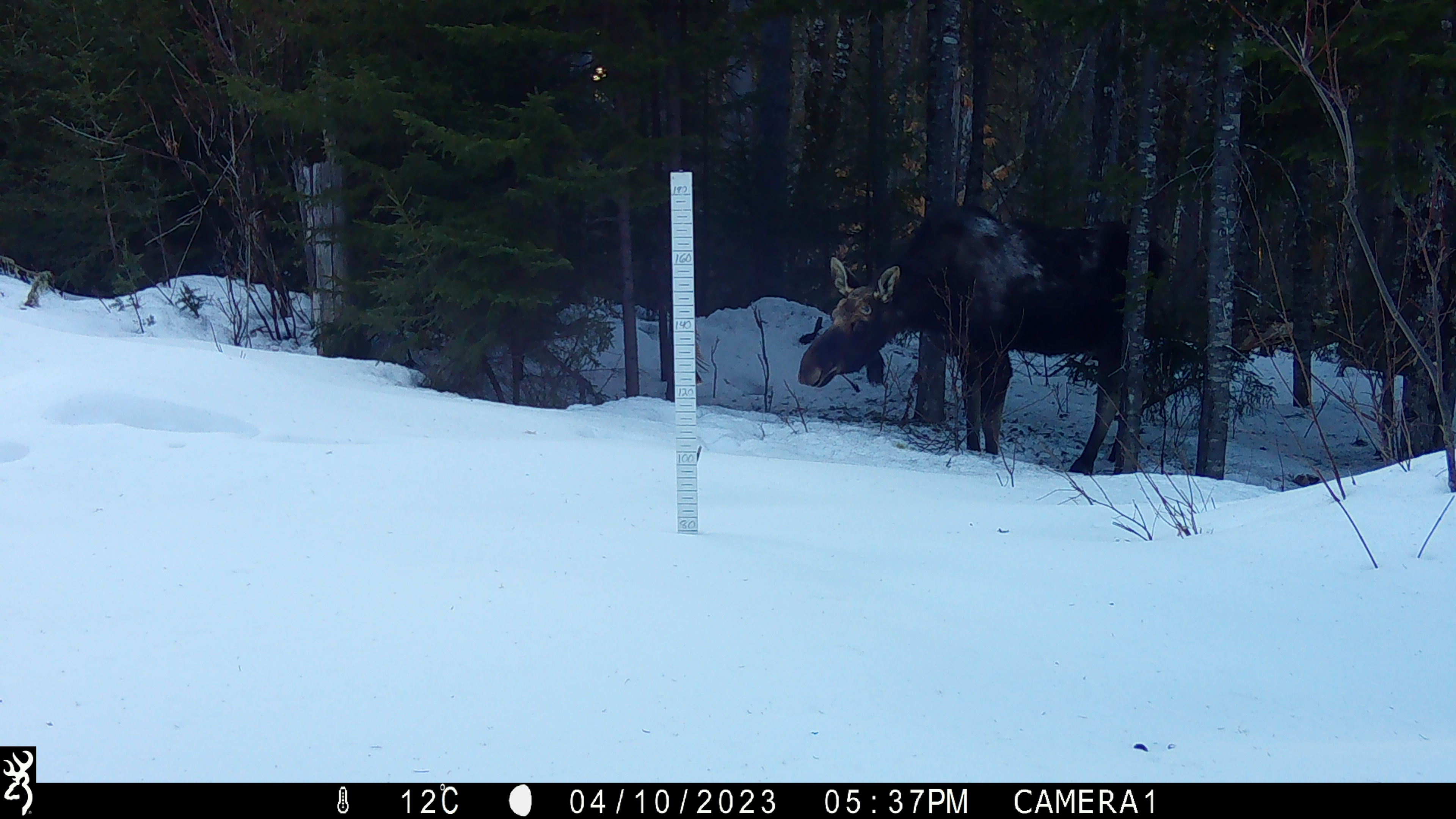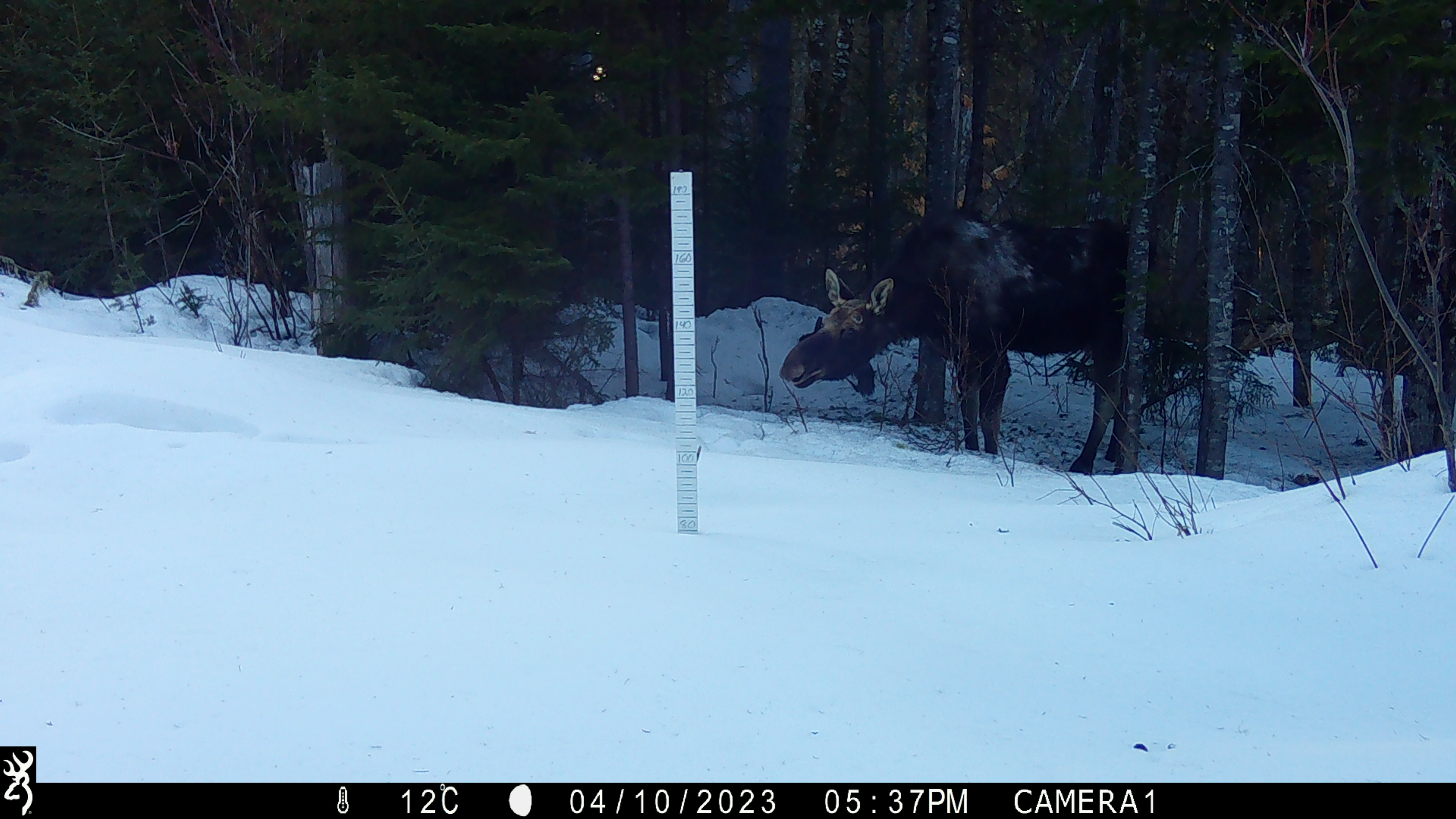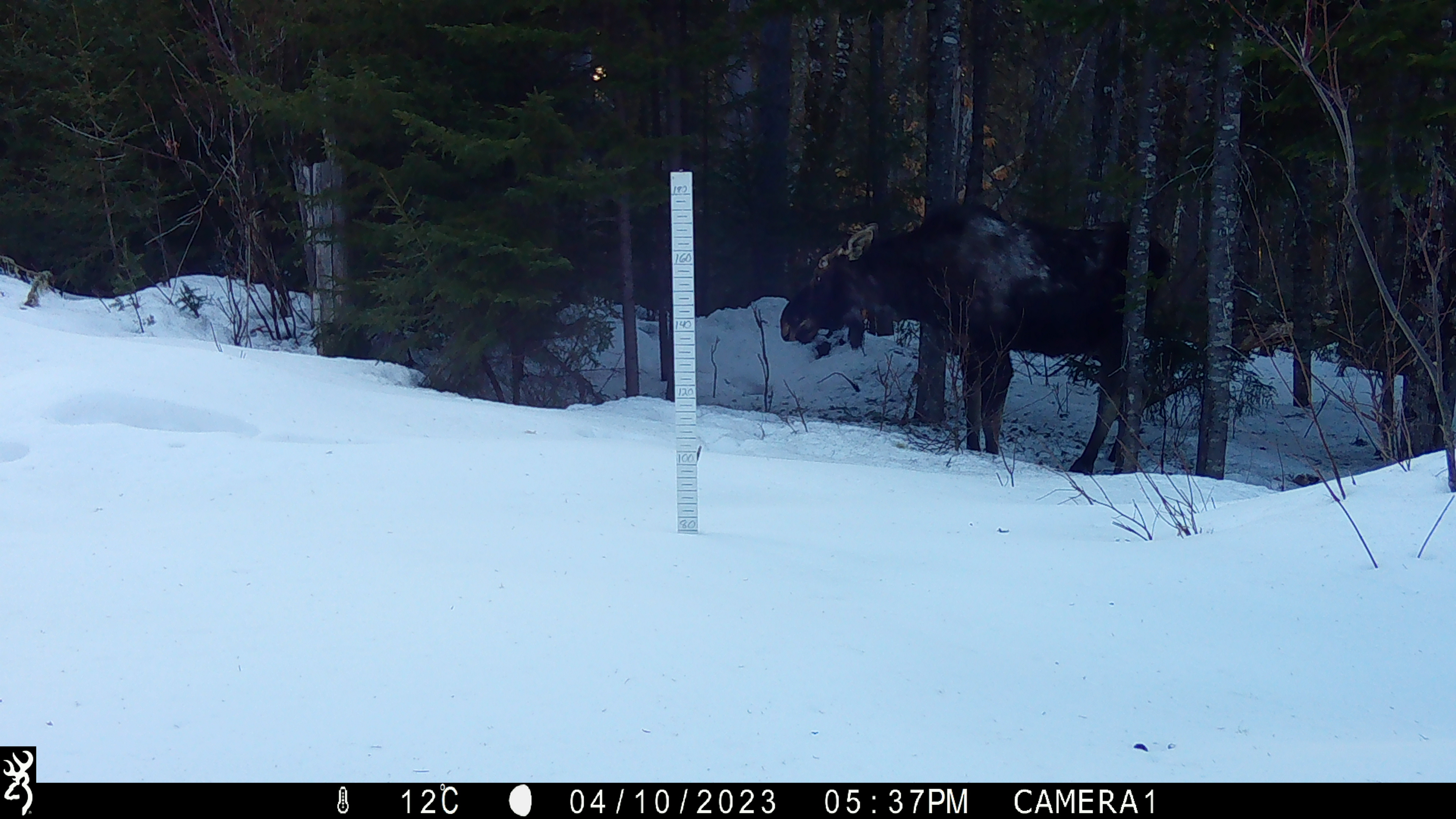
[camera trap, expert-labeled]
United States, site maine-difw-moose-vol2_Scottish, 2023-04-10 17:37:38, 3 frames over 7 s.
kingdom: Animalia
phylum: Chordata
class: Mammalia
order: Artiodactyla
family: Cervidae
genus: Alces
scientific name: Alces alces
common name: moose